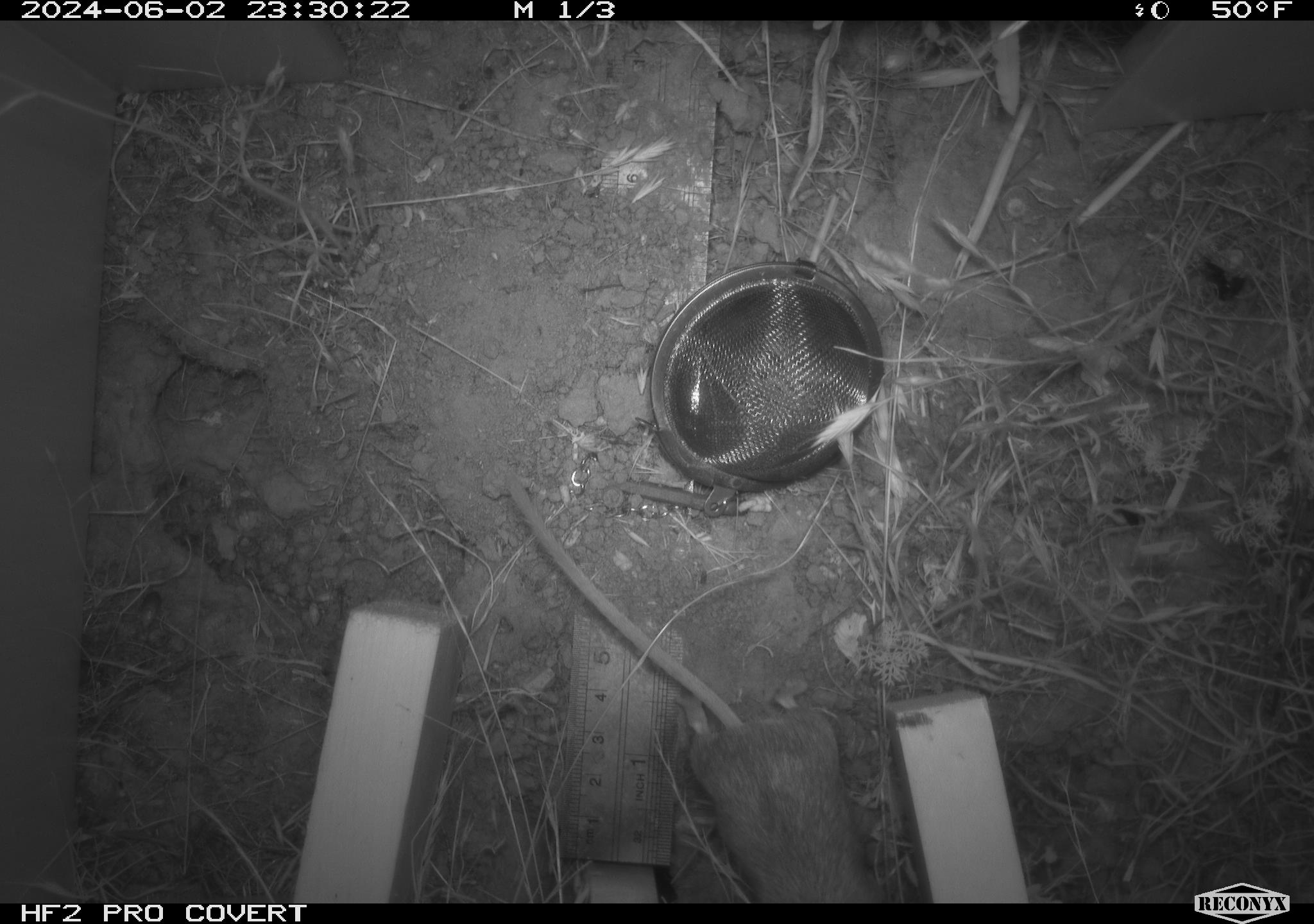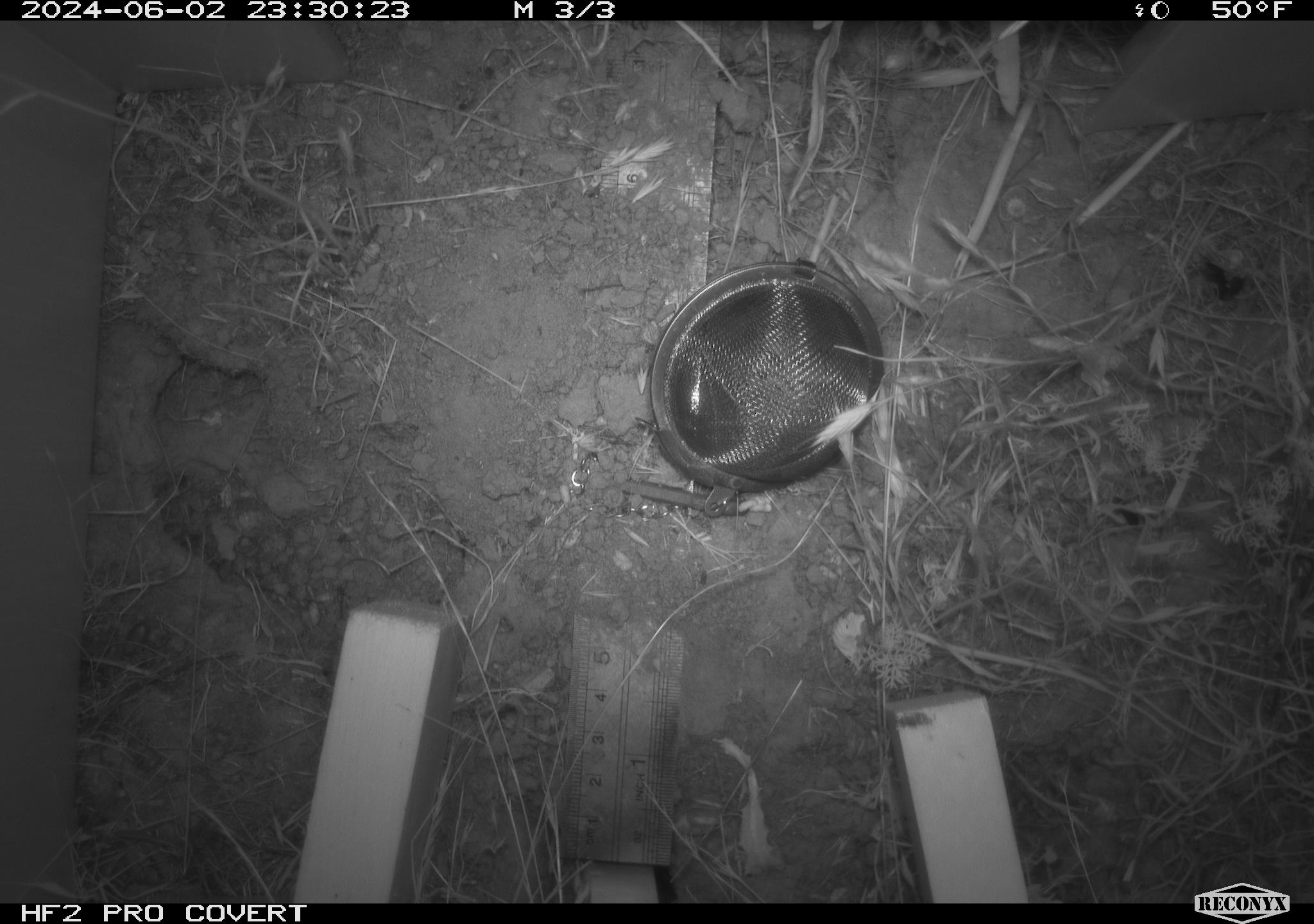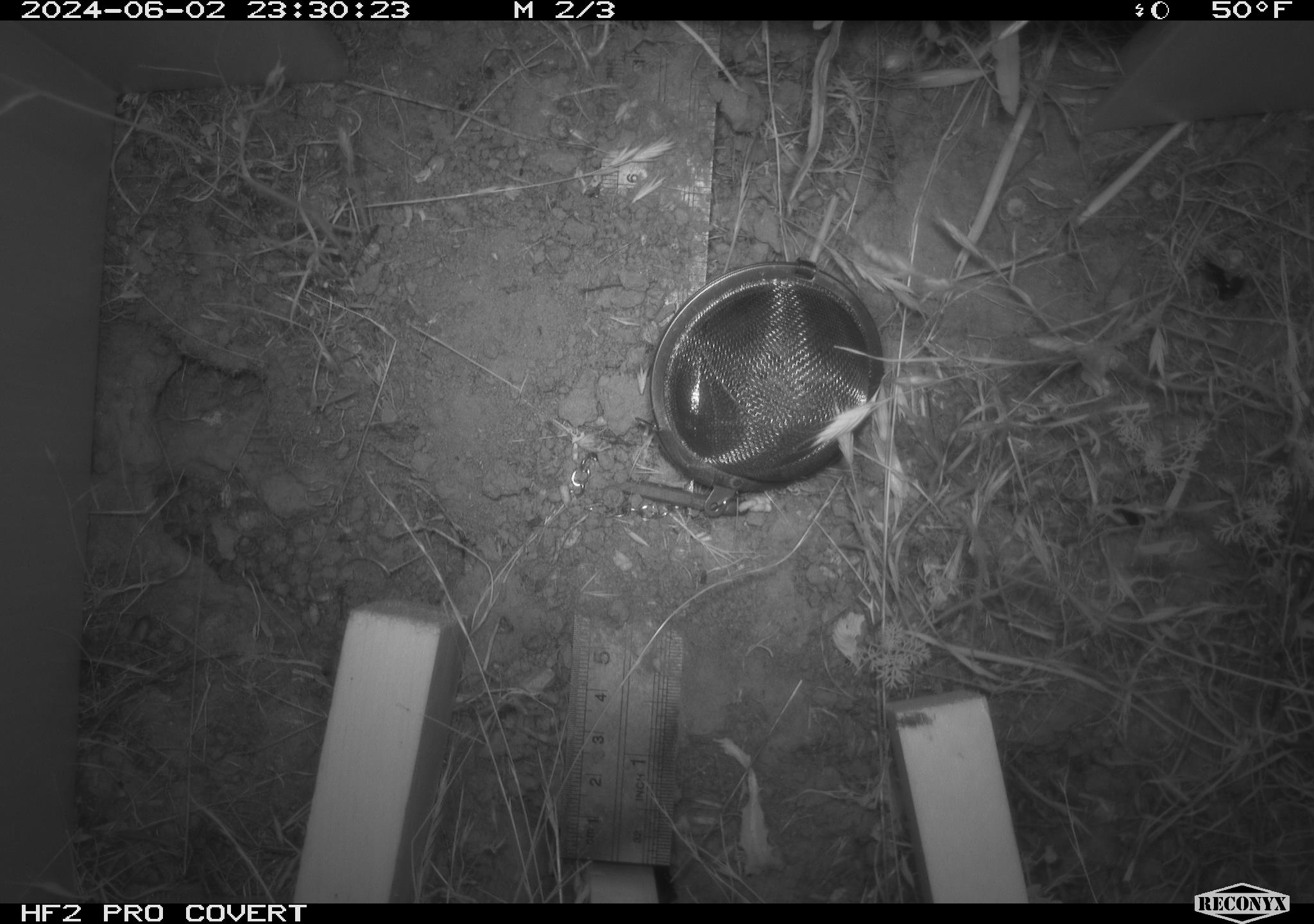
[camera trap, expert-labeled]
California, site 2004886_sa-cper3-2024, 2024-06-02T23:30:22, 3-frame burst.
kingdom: Animalia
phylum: Chordata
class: Mammalia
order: Rodentia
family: Heteromyidae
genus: Dipodomys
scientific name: Dipodomys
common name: kangaroo rats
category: dipodomys species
Dipodomys species (kangaroo rats) (Dipodomys).